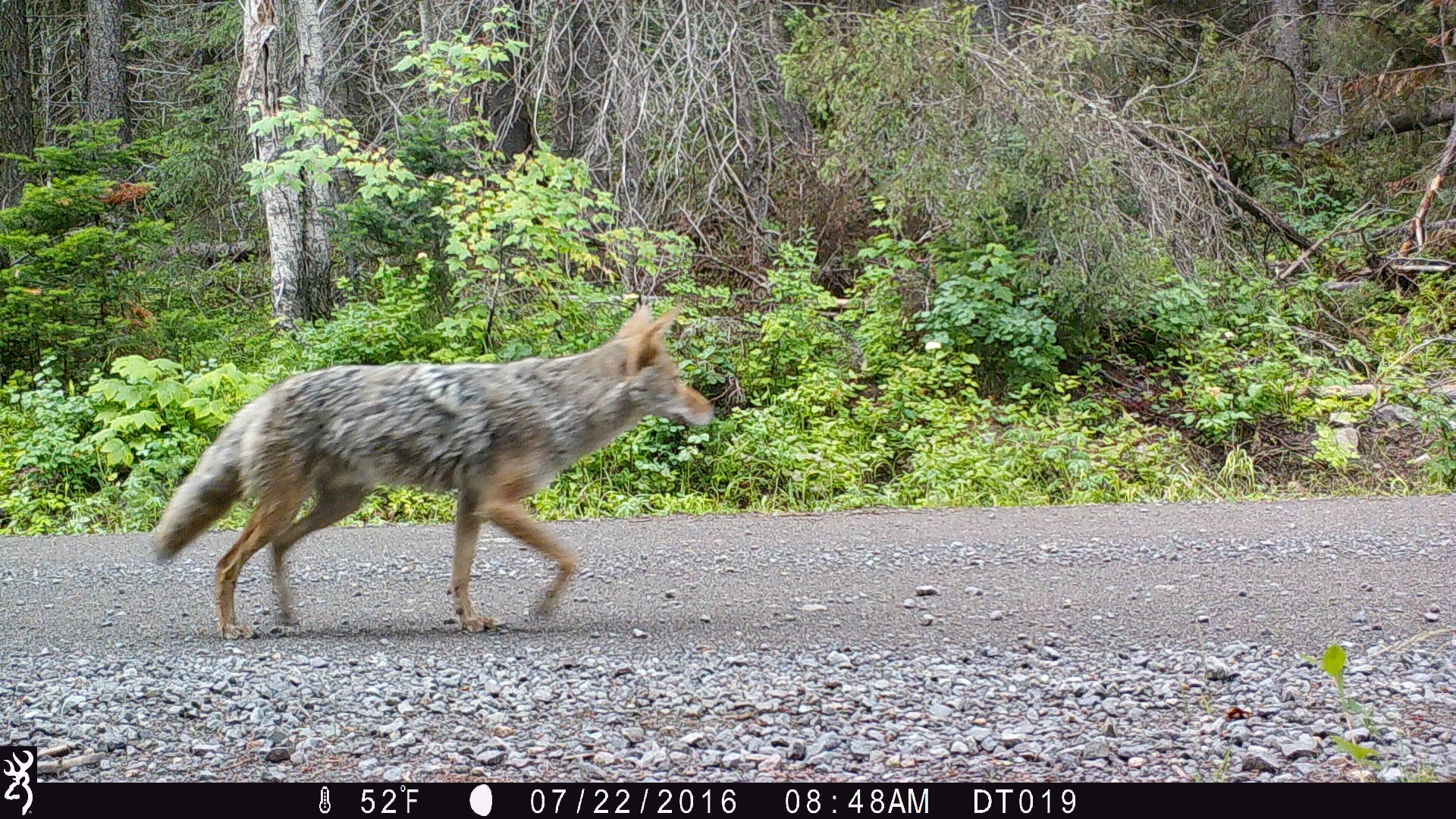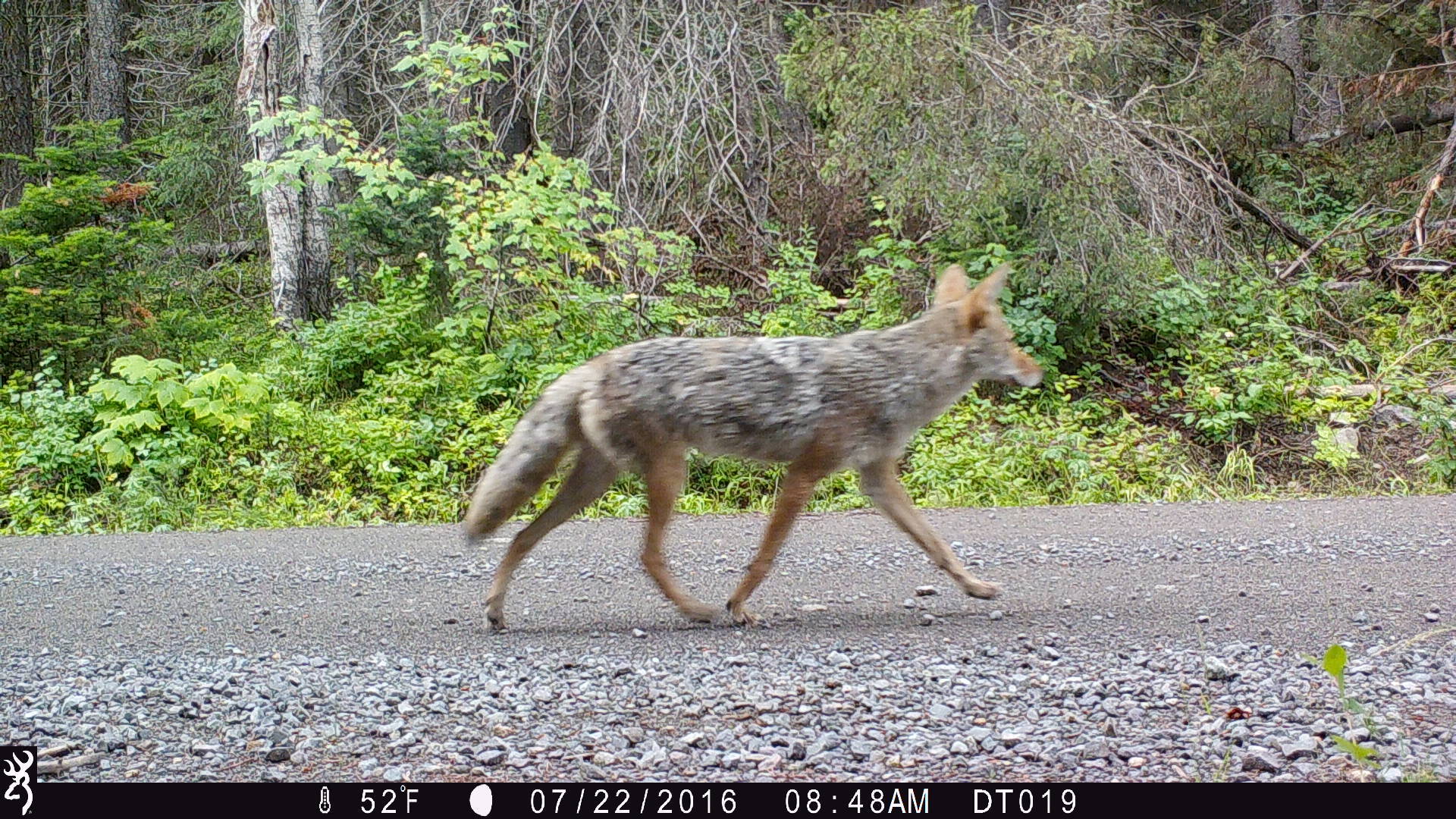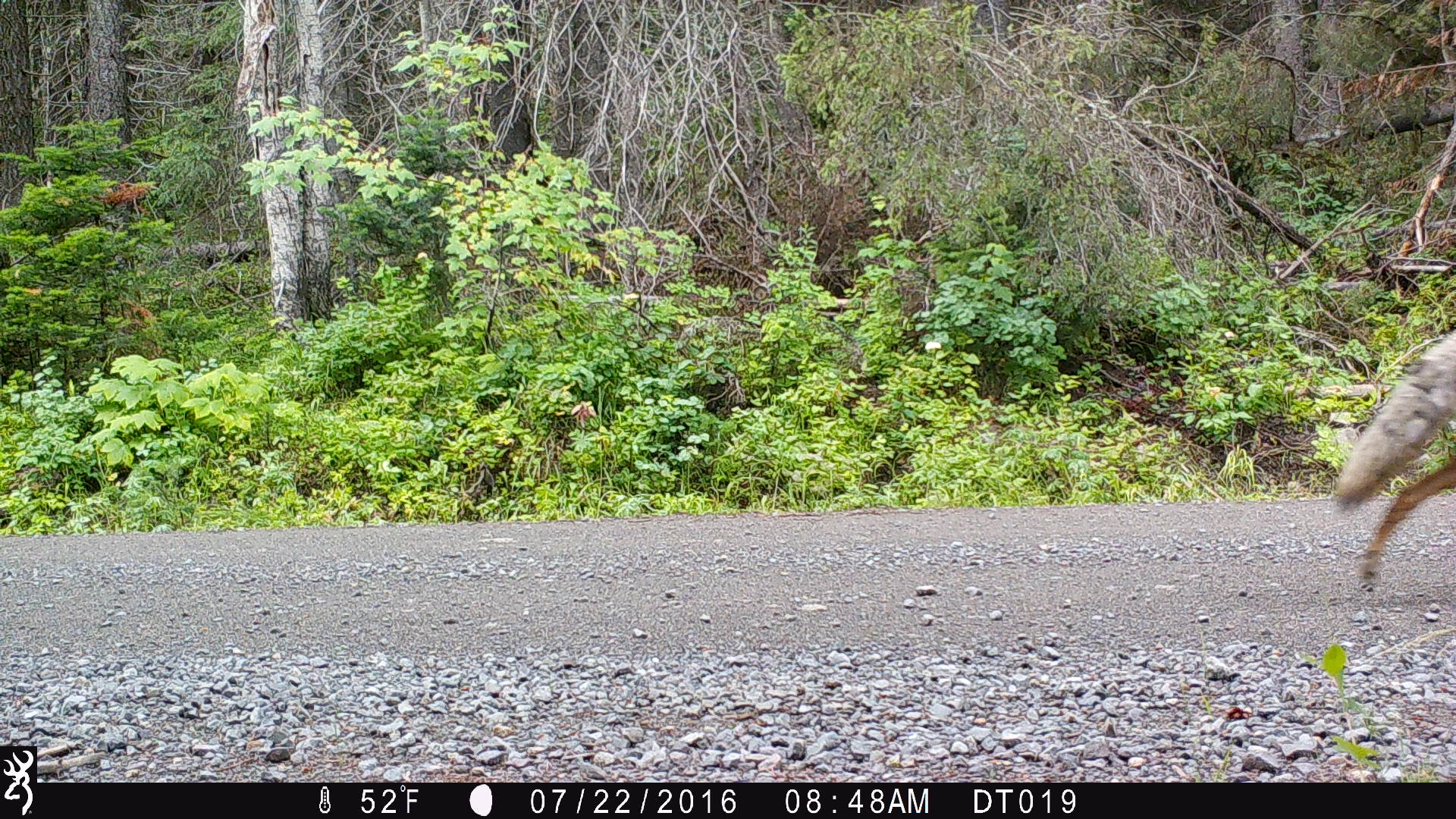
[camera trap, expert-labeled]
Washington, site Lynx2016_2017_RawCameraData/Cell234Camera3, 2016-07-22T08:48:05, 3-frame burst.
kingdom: Animalia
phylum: Chordata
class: Mammalia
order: Carnivora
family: Canidae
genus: Canis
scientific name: Canis latrans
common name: coyote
Canis latrans (coyote). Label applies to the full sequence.